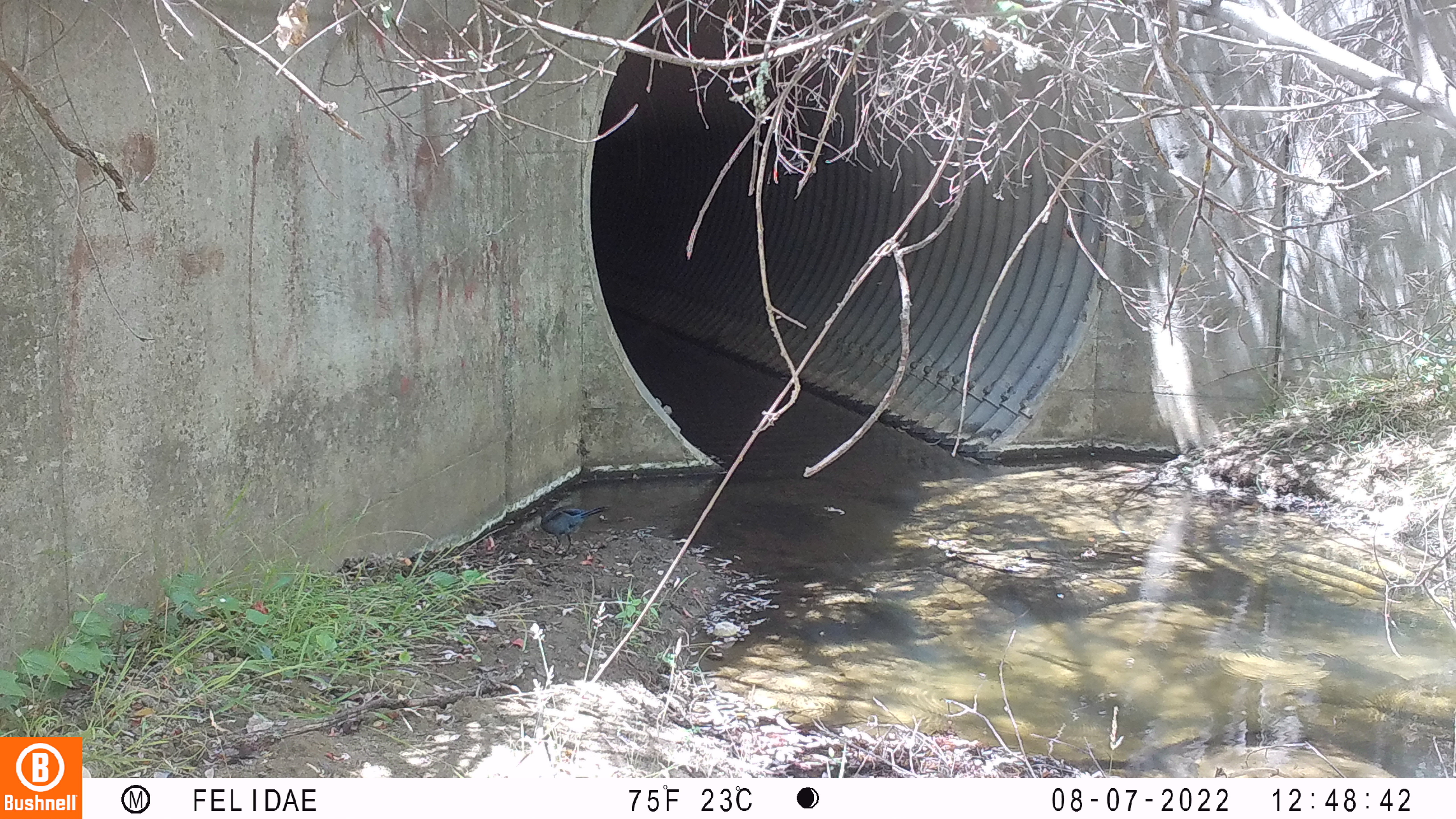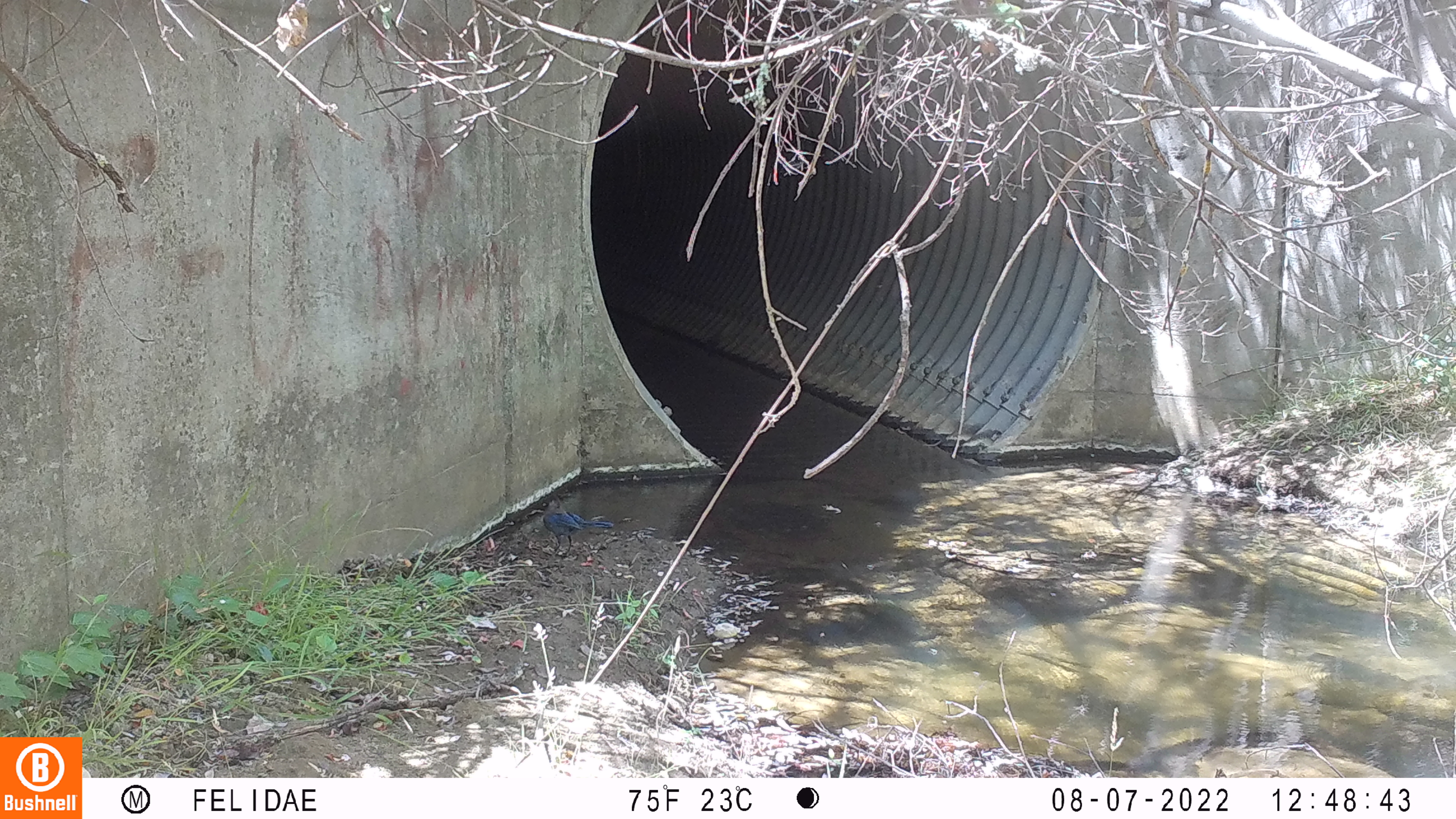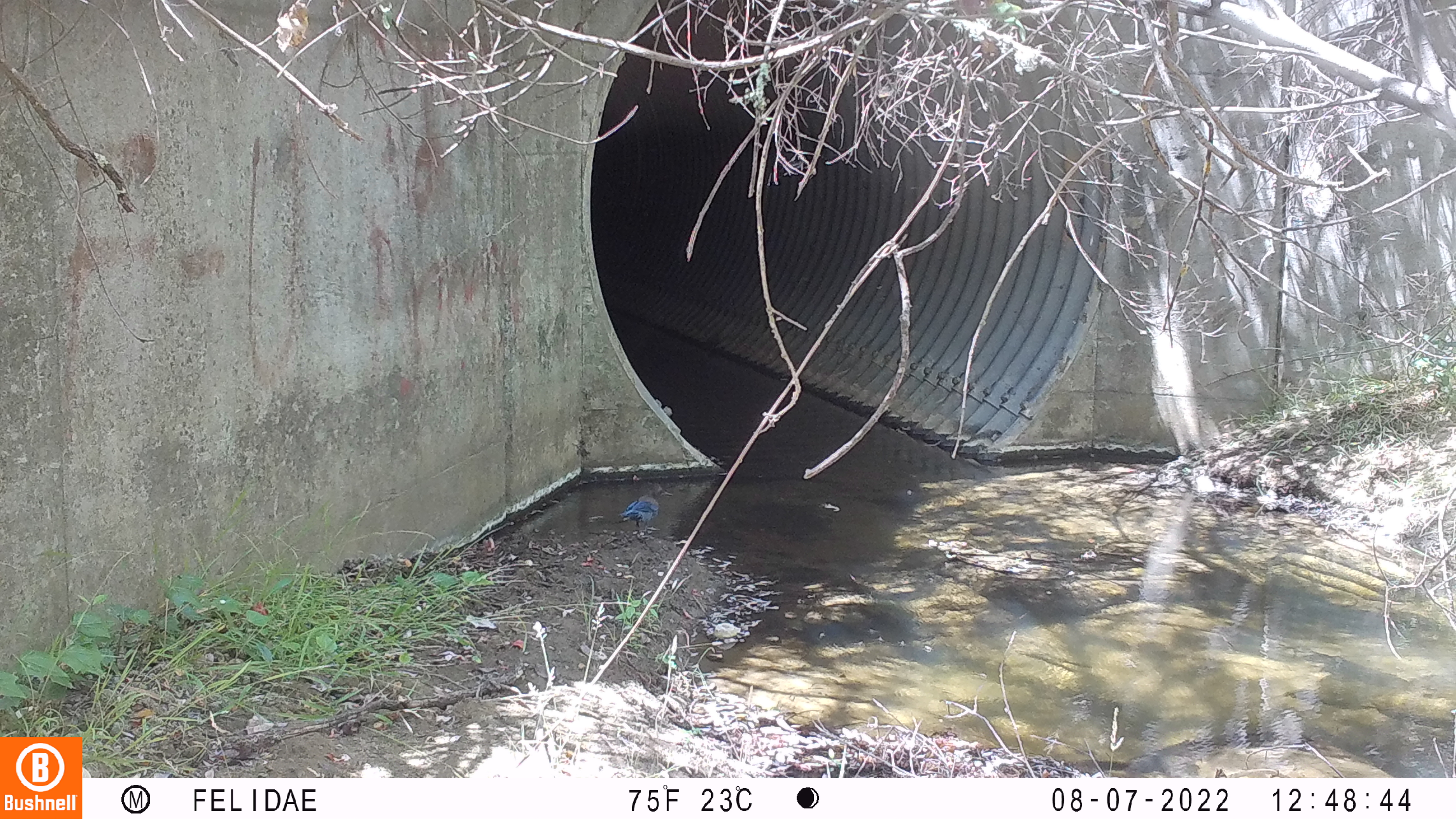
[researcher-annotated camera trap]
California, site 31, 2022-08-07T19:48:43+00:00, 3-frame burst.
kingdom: Animalia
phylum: Chordata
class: Aves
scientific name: Aves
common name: bird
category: unknown bird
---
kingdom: Animalia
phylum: Chordata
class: Aves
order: Passeriformes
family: Corvidae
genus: Cyanocitta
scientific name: Cyanocitta stelleri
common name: steller's jay